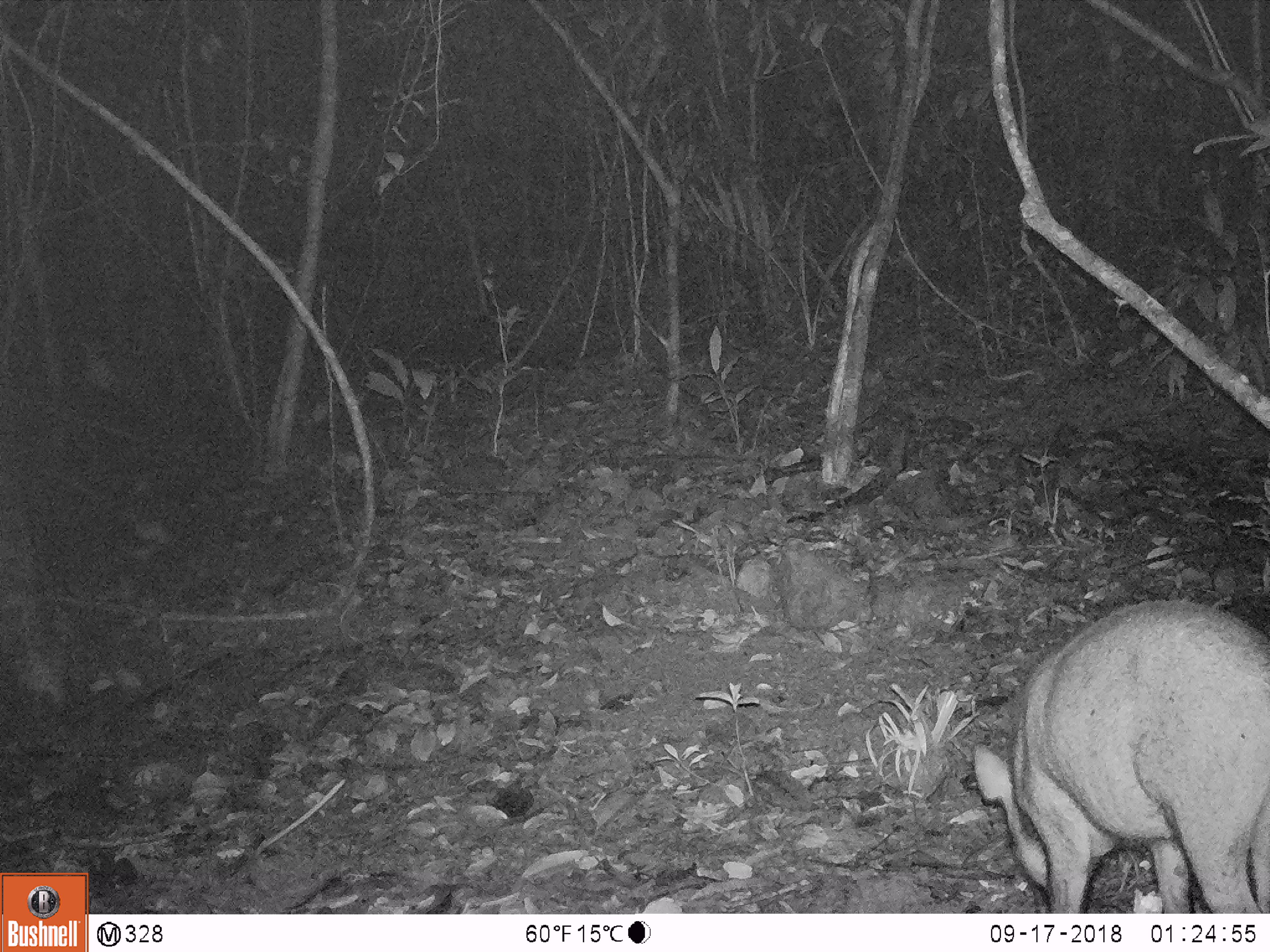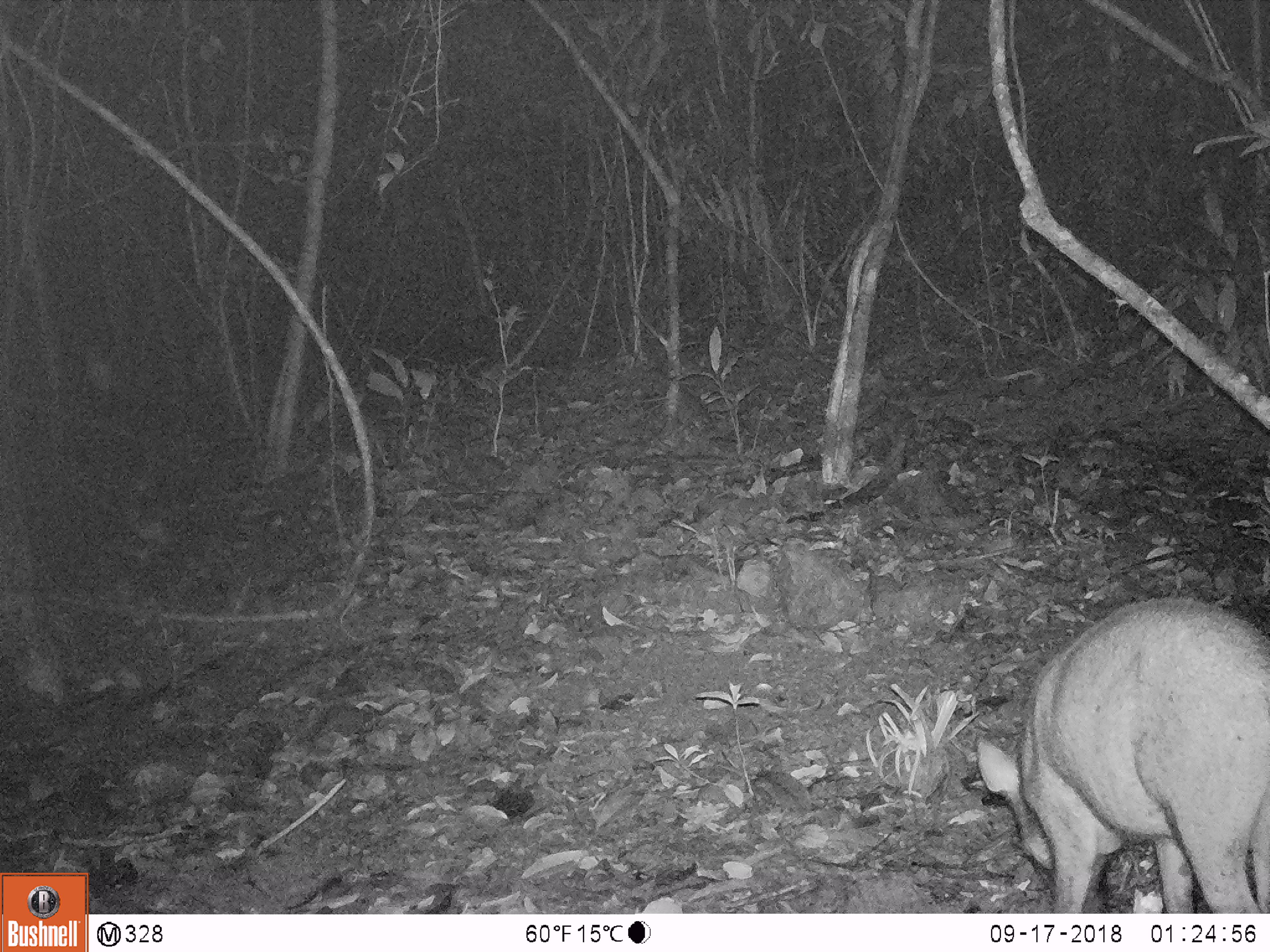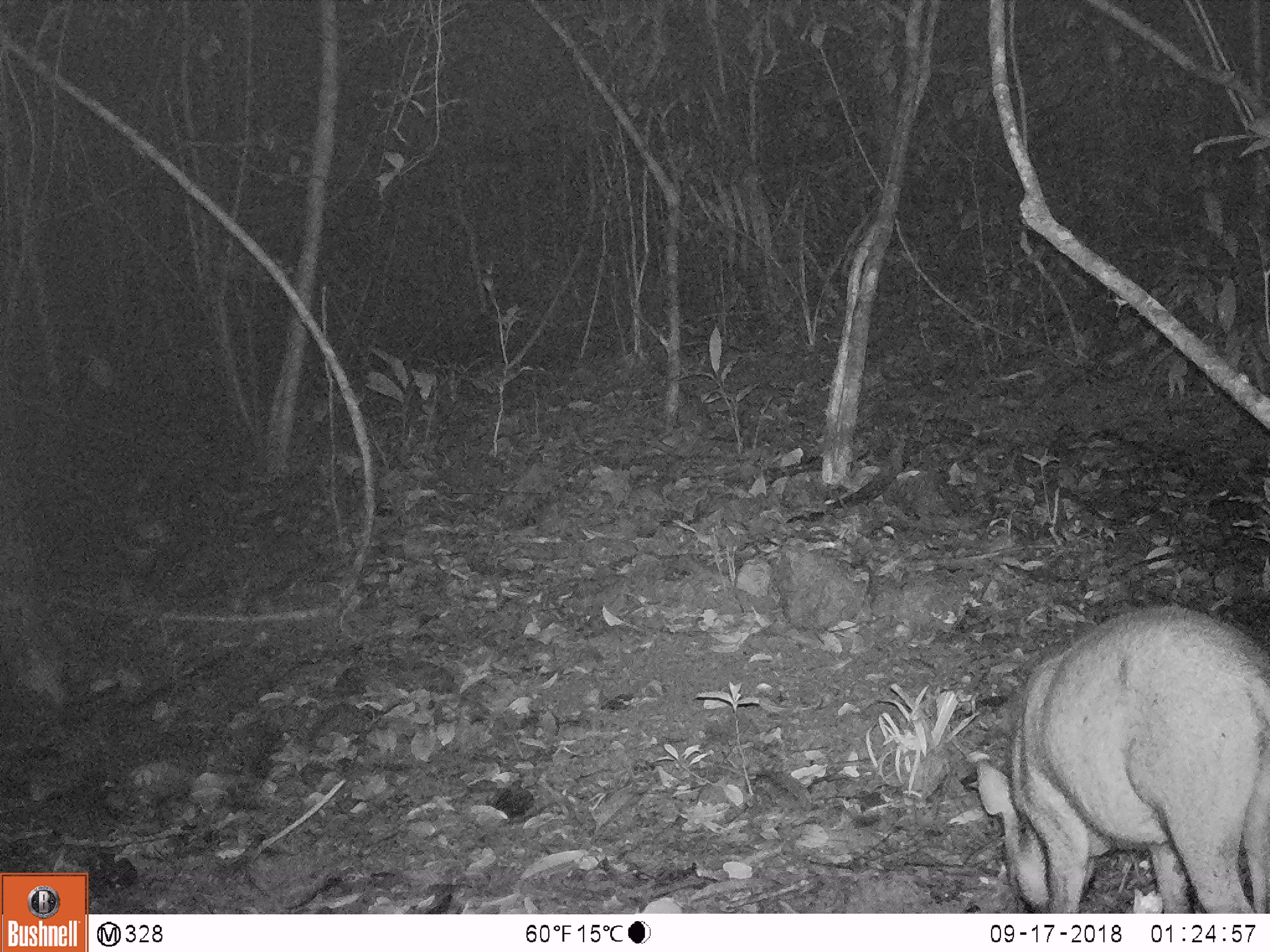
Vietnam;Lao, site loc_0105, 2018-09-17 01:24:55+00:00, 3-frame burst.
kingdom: Animalia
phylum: Chordata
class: Mammalia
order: Artiodactyla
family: Suidae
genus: Sus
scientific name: Sus scrofa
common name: eurasian wild pig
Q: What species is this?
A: Eurasian wild pig (Sus scrofa).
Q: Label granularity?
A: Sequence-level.